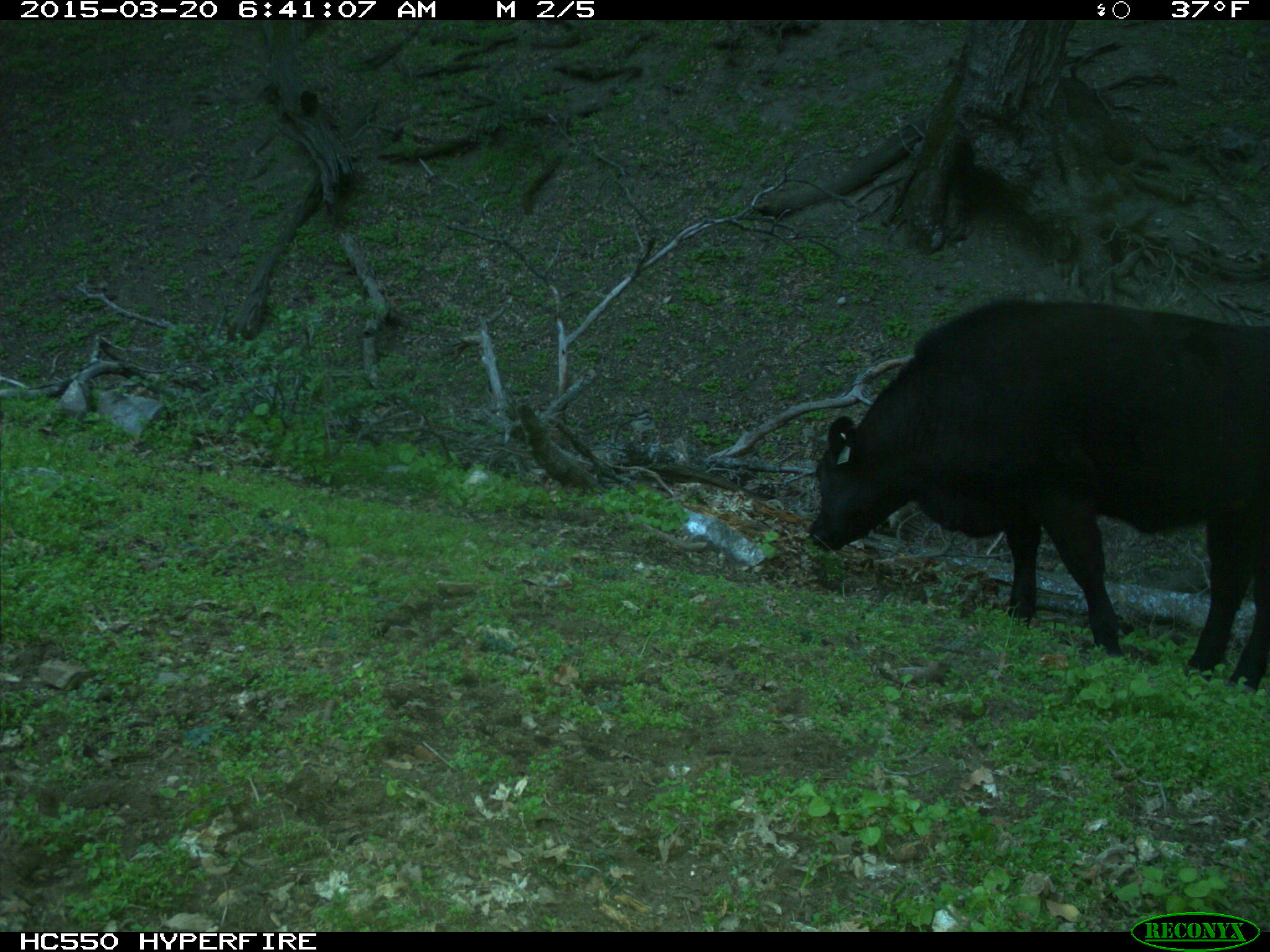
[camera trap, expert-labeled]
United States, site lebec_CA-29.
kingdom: Animalia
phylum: Chordata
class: Mammalia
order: Artiodactyla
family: Bovidae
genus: Bos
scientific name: Bos taurus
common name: domestic cow